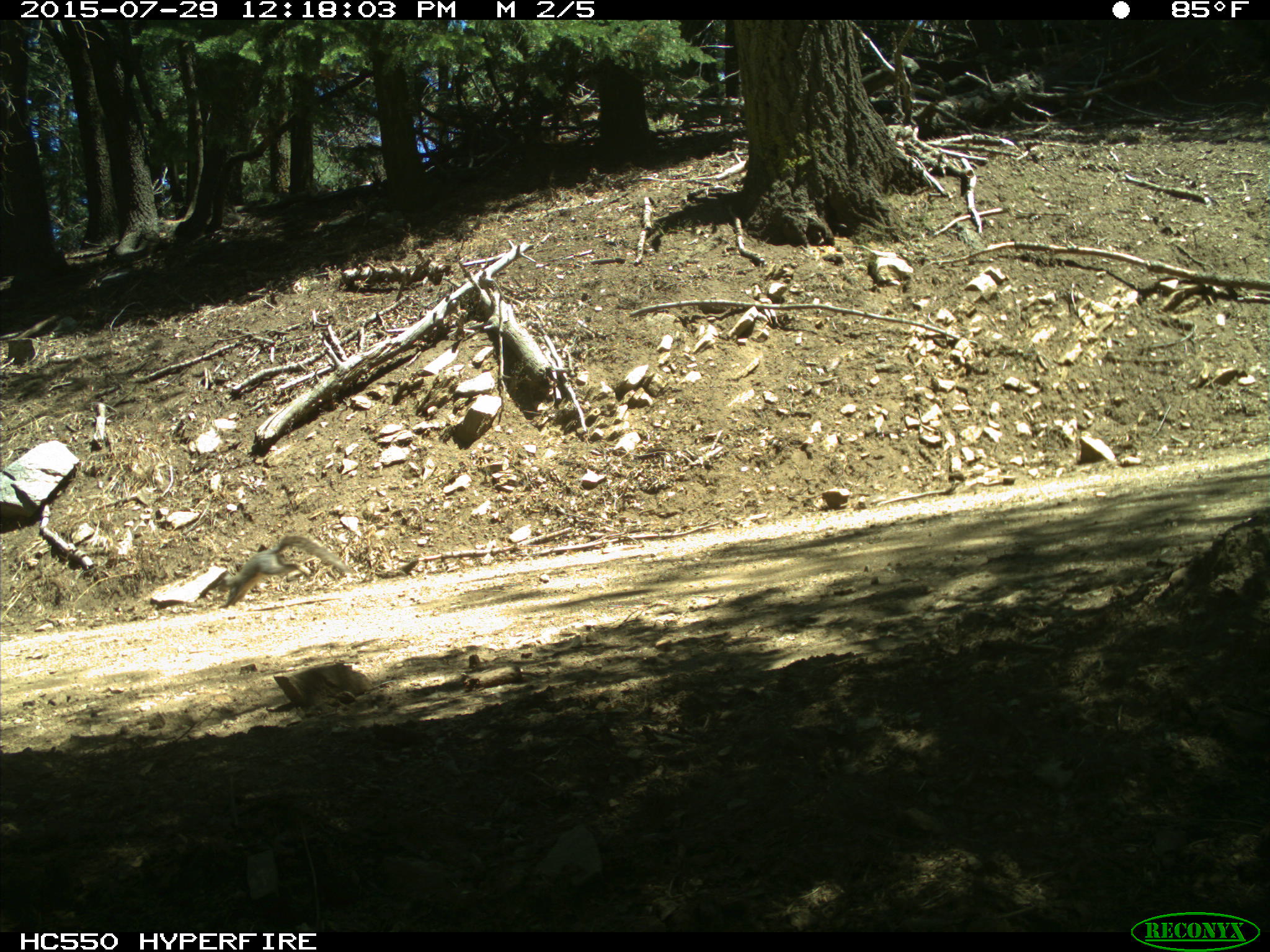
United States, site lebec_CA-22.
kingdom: Animalia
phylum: Chordata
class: Mammalia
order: Rodentia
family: Sciuridae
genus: Sciurus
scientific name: Sciurus carolinensis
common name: eastern gray squirrel